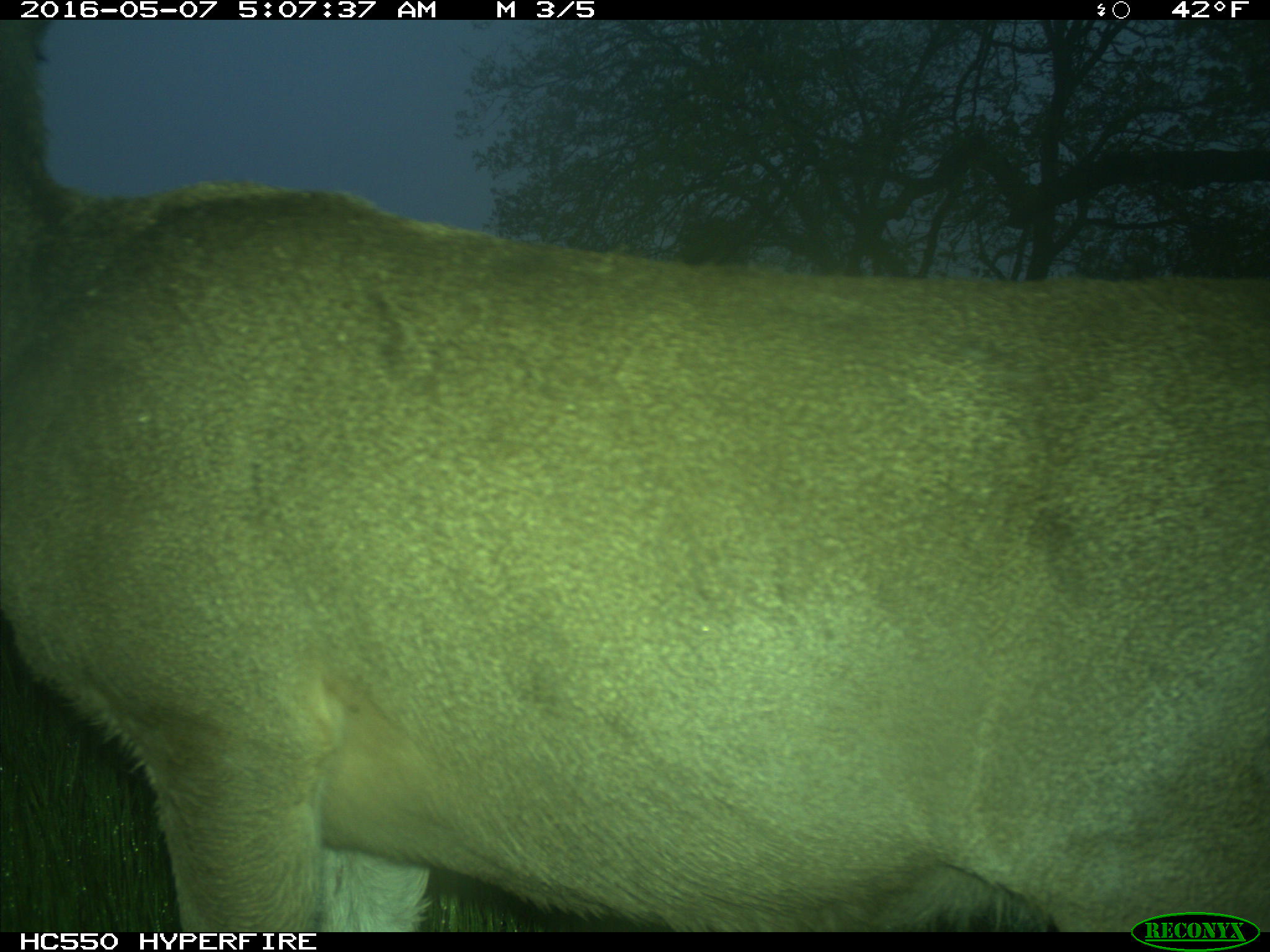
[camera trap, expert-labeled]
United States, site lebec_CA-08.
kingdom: Animalia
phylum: Chordata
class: Mammalia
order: Artiodactyla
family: Cervidae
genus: Odocoileus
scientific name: Odocoileus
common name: deer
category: unidentified deer